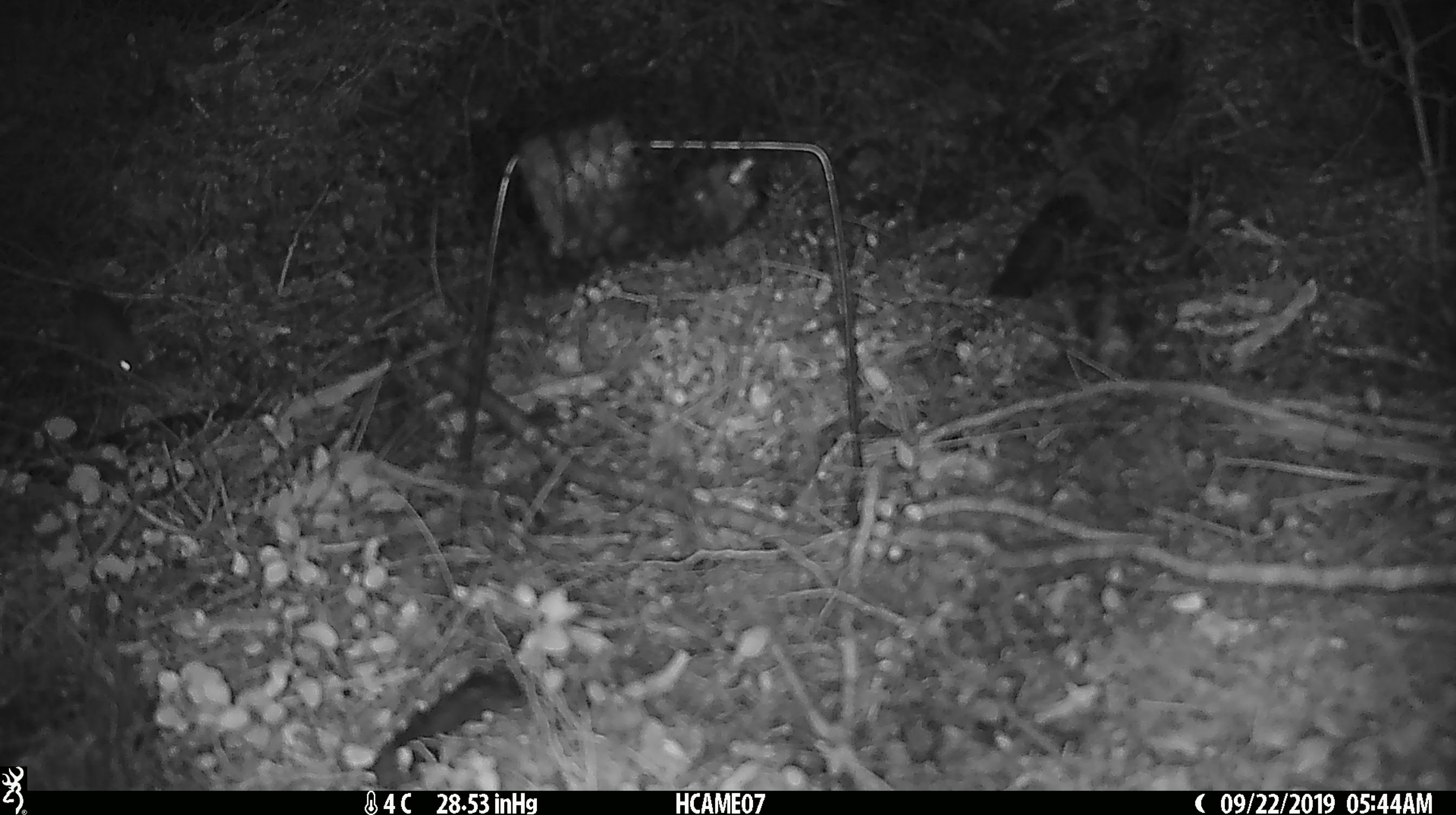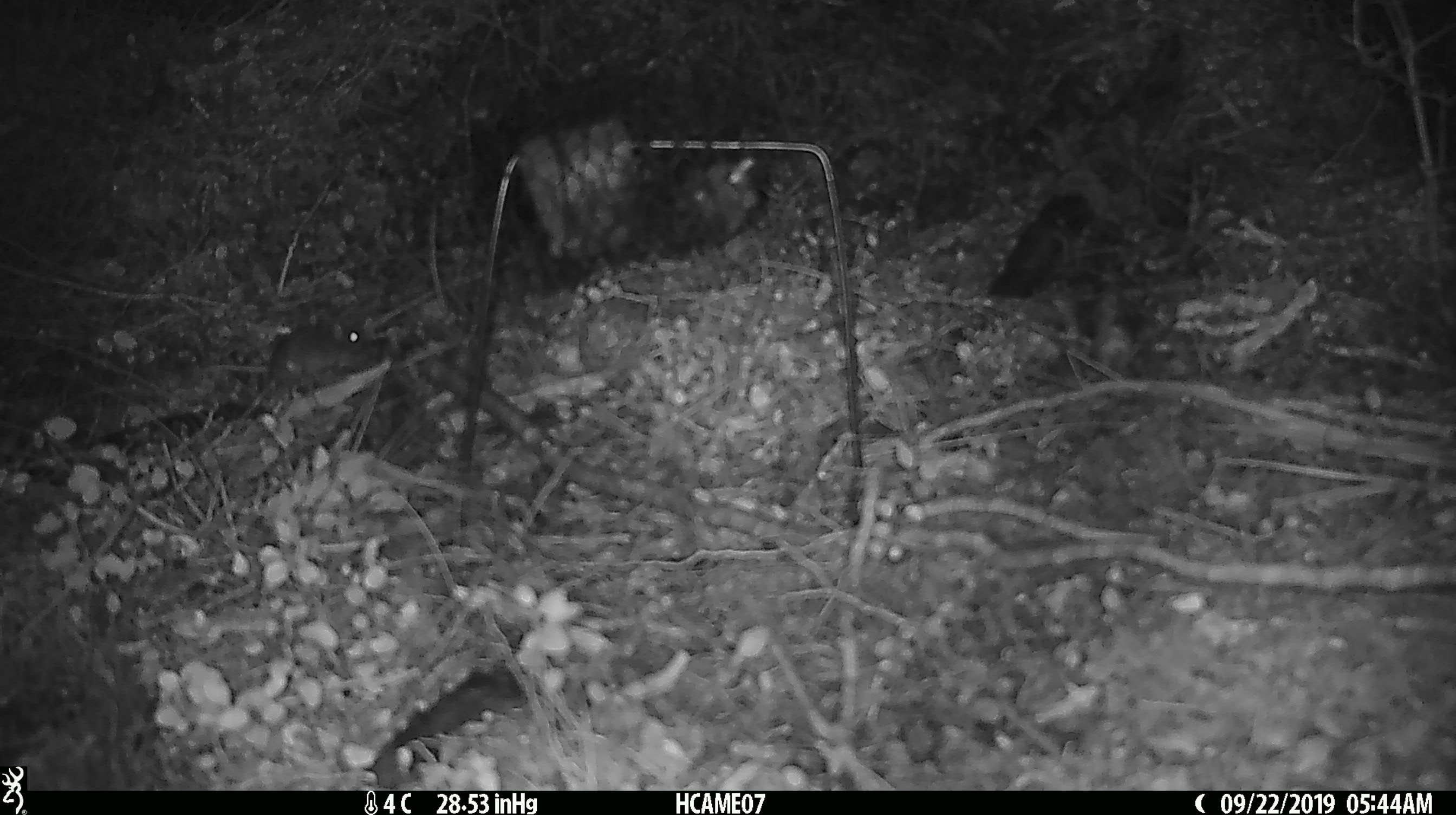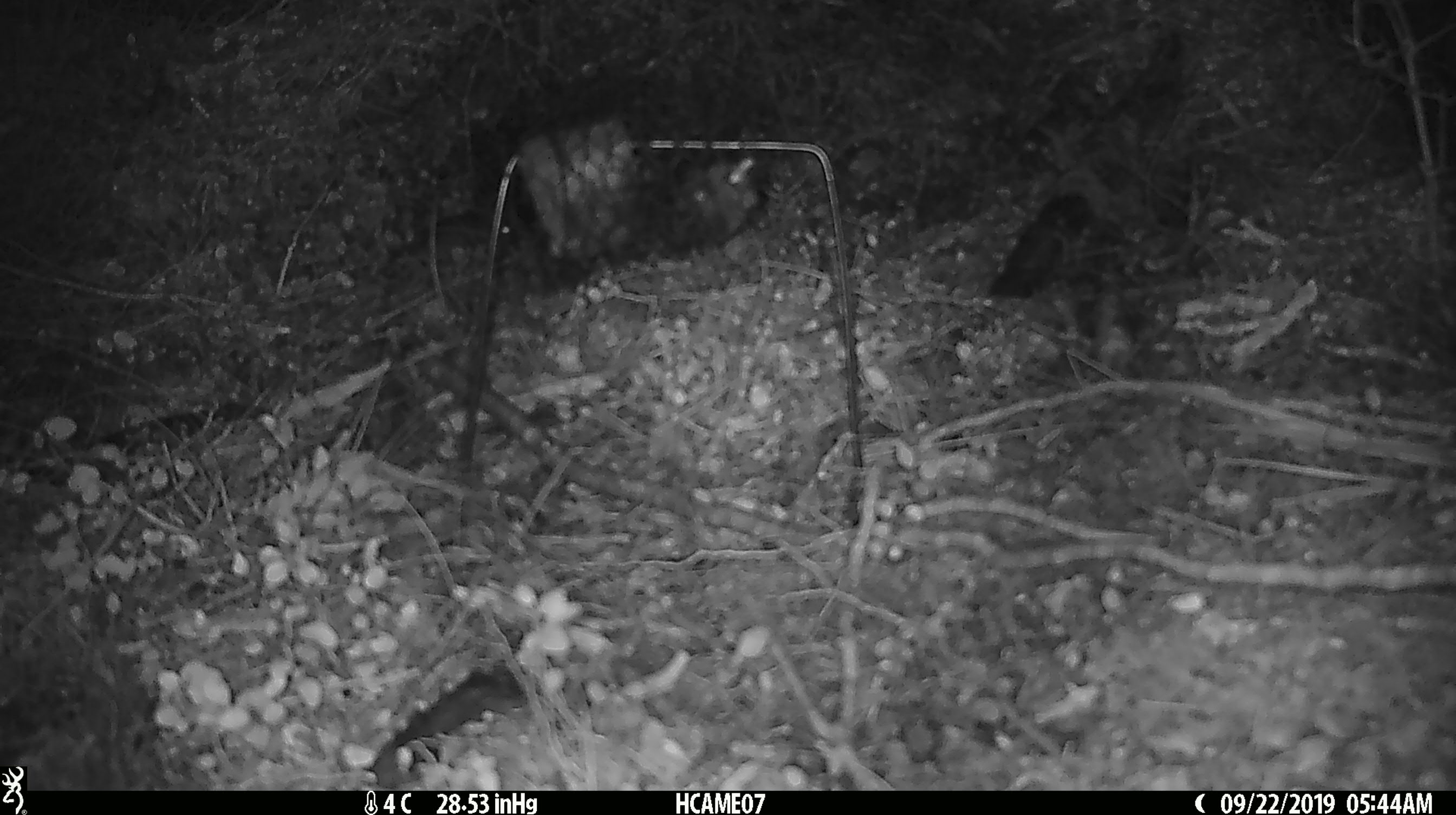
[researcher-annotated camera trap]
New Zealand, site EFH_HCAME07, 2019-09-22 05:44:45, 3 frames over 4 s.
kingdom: Animalia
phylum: Chordata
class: Mammalia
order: Rodentia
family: Muridae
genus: Mus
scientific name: Mus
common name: mouse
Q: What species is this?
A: Mouse (Mus).